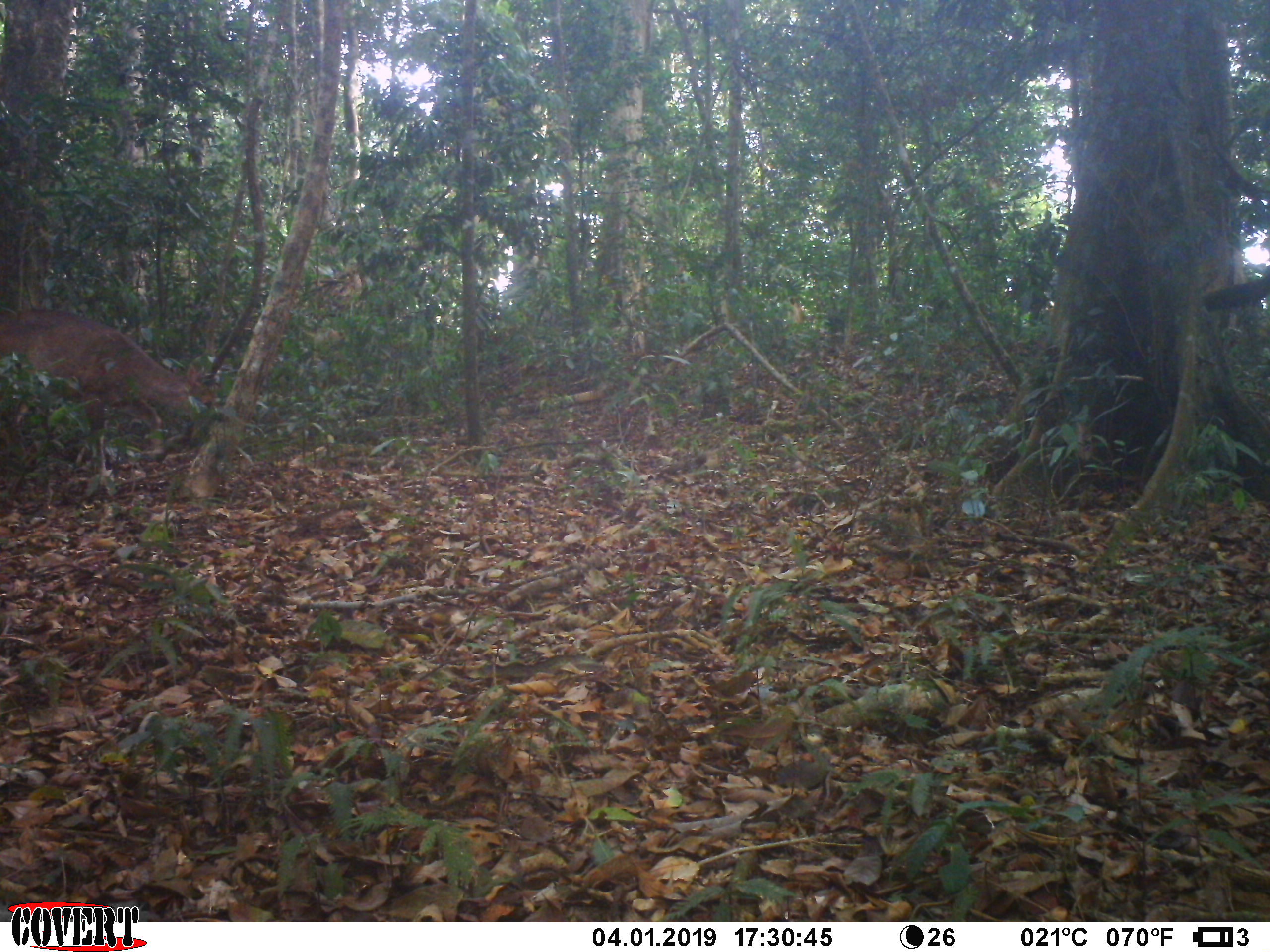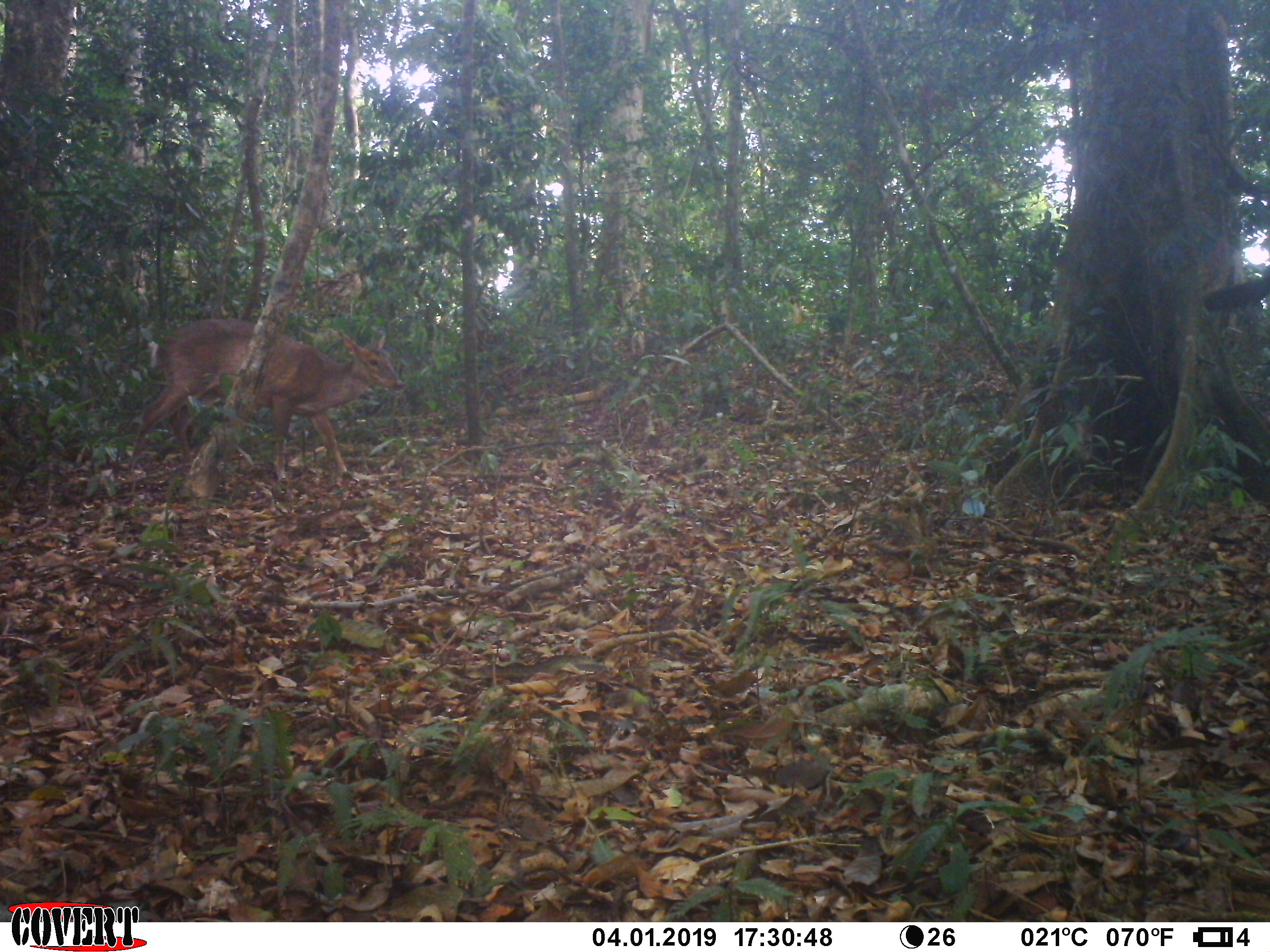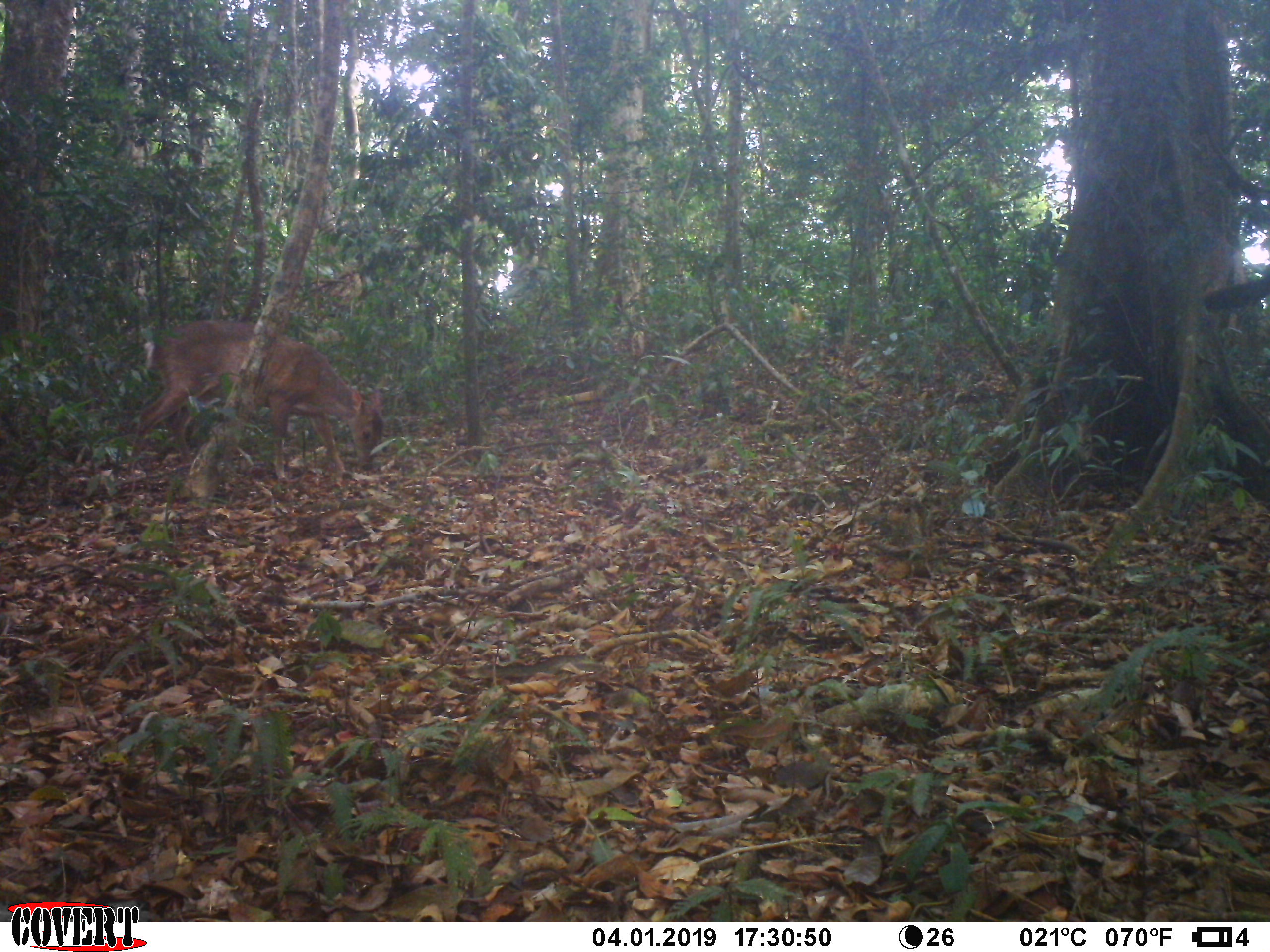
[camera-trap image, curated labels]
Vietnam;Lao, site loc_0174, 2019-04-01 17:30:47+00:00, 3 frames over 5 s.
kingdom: Animalia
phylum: Chordata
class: Mammalia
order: Artiodactyla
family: Cervidae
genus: Muntiacus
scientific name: Muntiacus vuquangensis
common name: large-antlered muntjac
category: large antlered muntjac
Large antlered muntjac (large-antlered muntjac) (Muntiacus vuquangensis). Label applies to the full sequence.